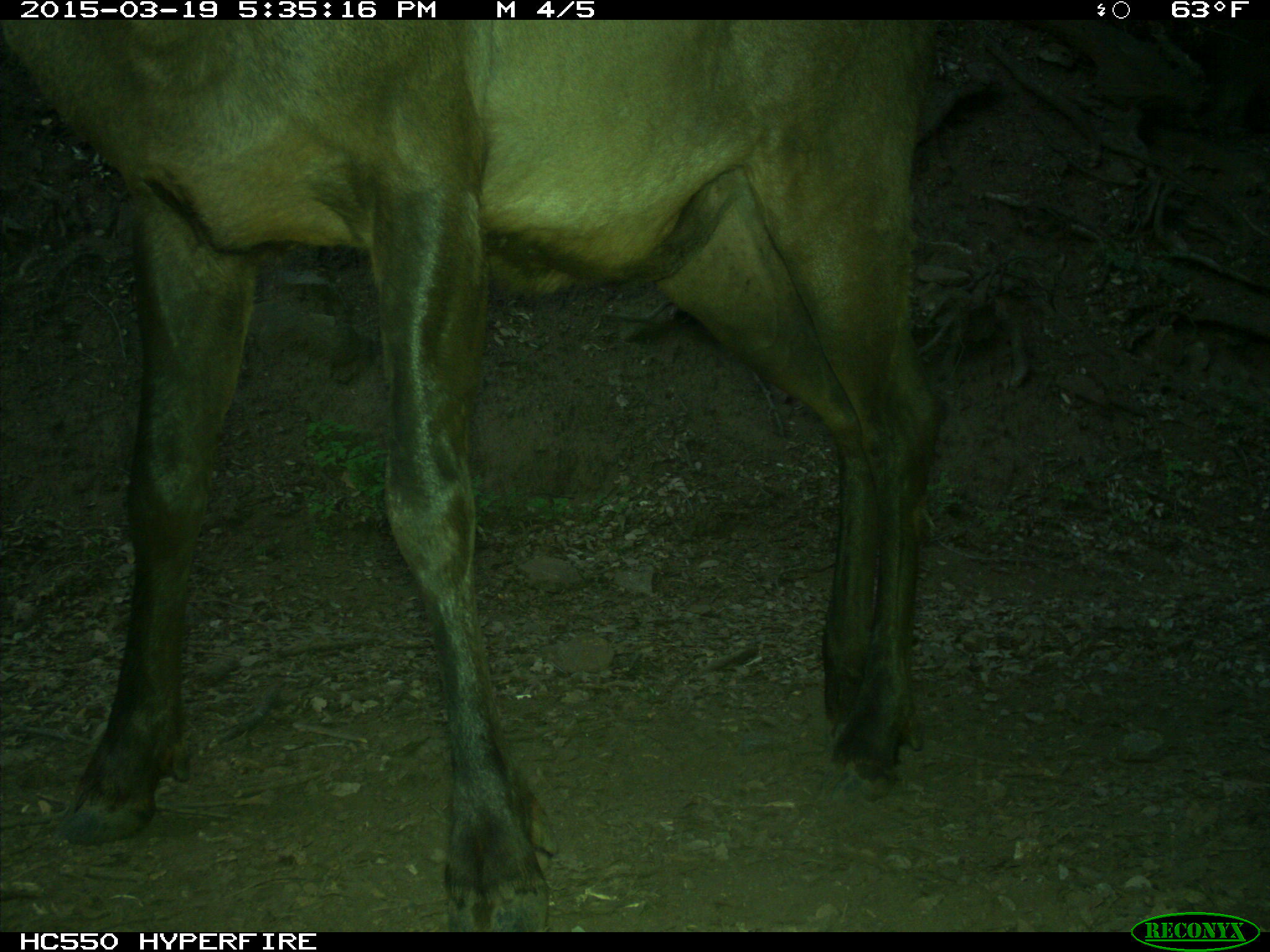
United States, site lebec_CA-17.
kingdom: Animalia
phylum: Chordata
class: Mammalia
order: Artiodactyla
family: Cervidae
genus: Cervus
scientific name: Cervus canadensis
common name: elk